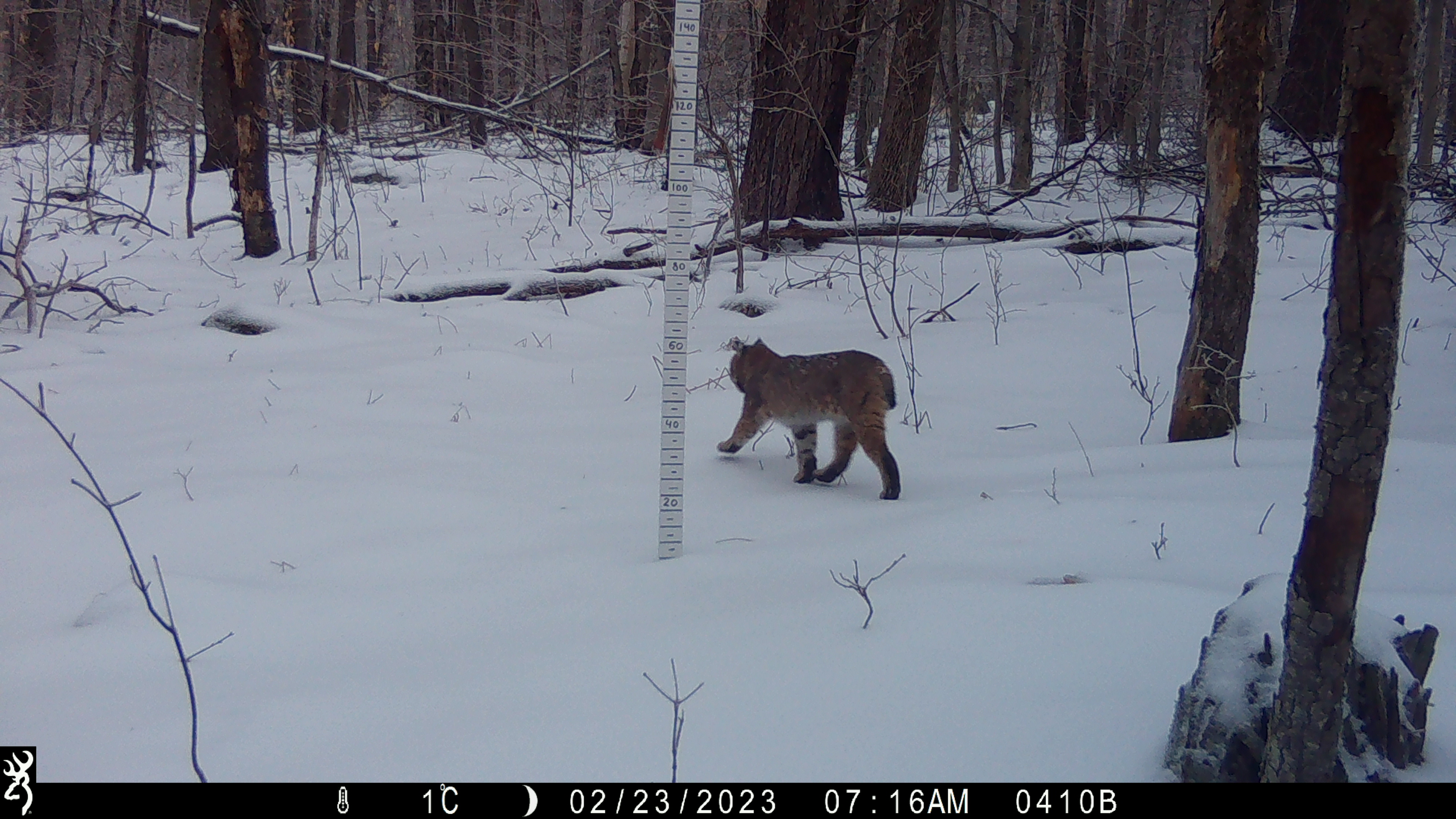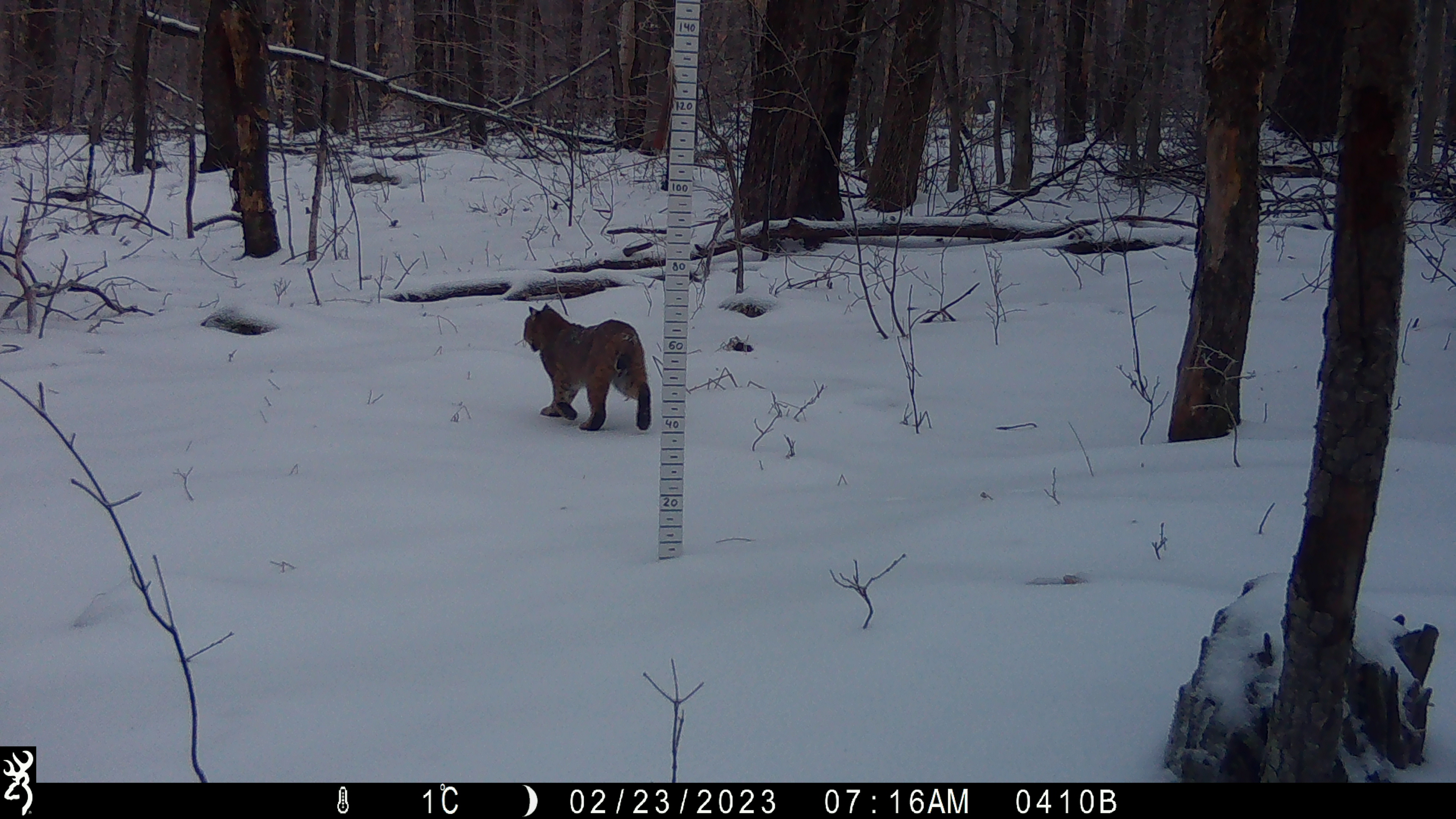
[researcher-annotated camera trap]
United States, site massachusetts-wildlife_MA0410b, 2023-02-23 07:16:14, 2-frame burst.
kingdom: Animalia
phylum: Chordata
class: Mammalia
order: Carnivora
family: Felidae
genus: Lynx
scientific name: Lynx rufus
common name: bobcat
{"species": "bobcat (Lynx rufus)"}